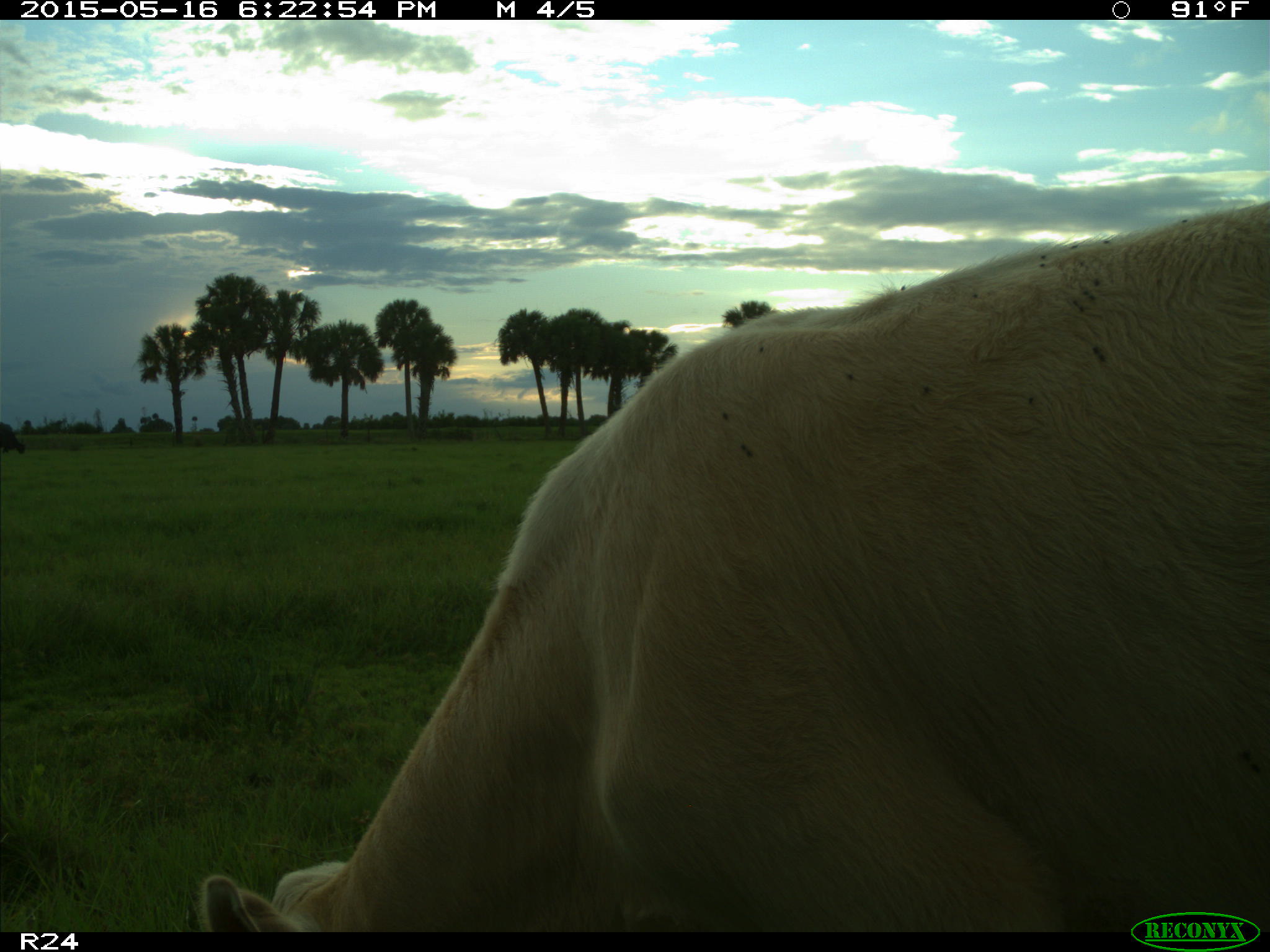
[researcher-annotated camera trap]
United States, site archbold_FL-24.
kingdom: Animalia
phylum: Chordata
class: Mammalia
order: Artiodactyla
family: Bovidae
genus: Bos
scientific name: Bos taurus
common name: domestic cow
Bos taurus (domestic cow).